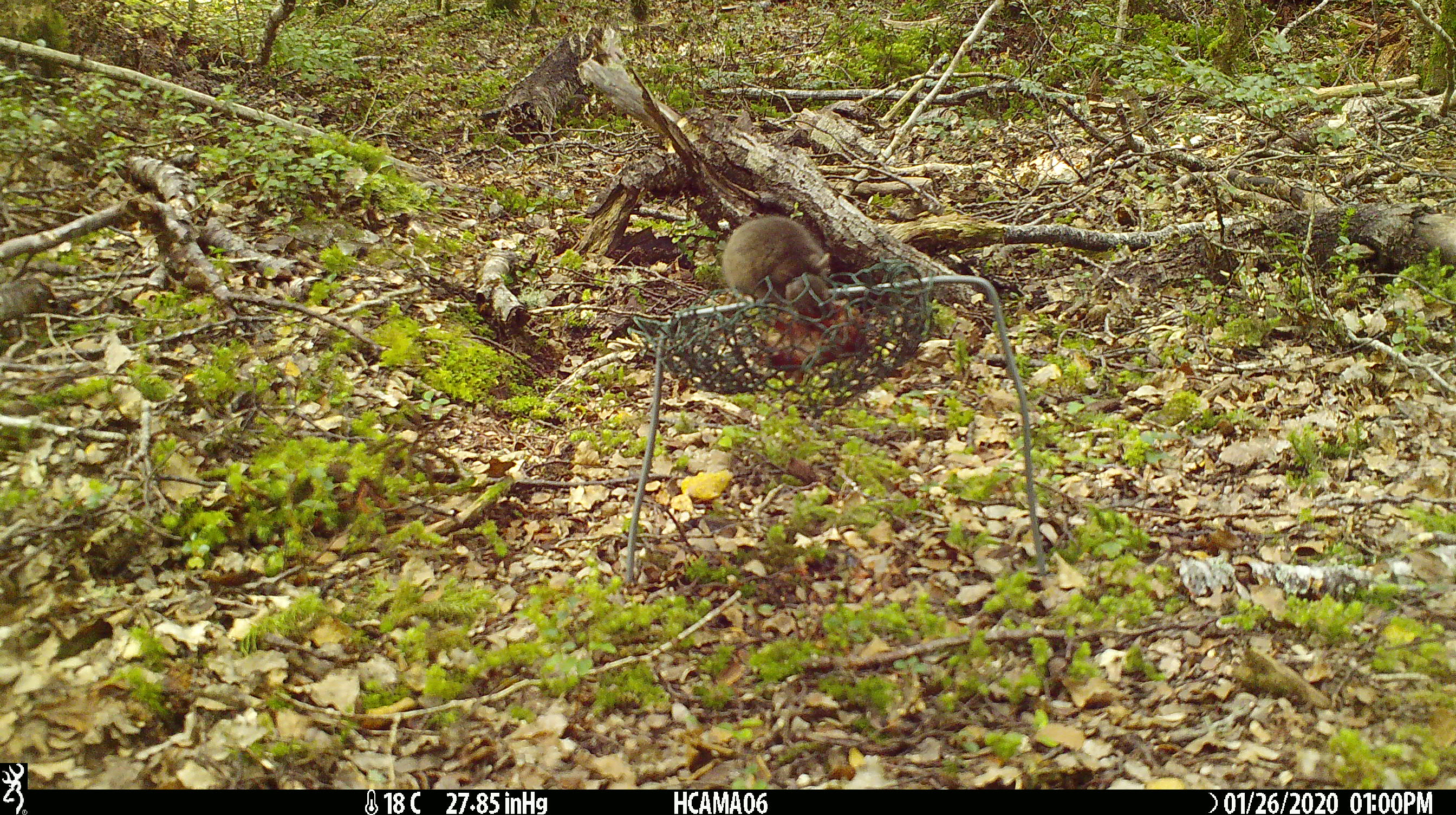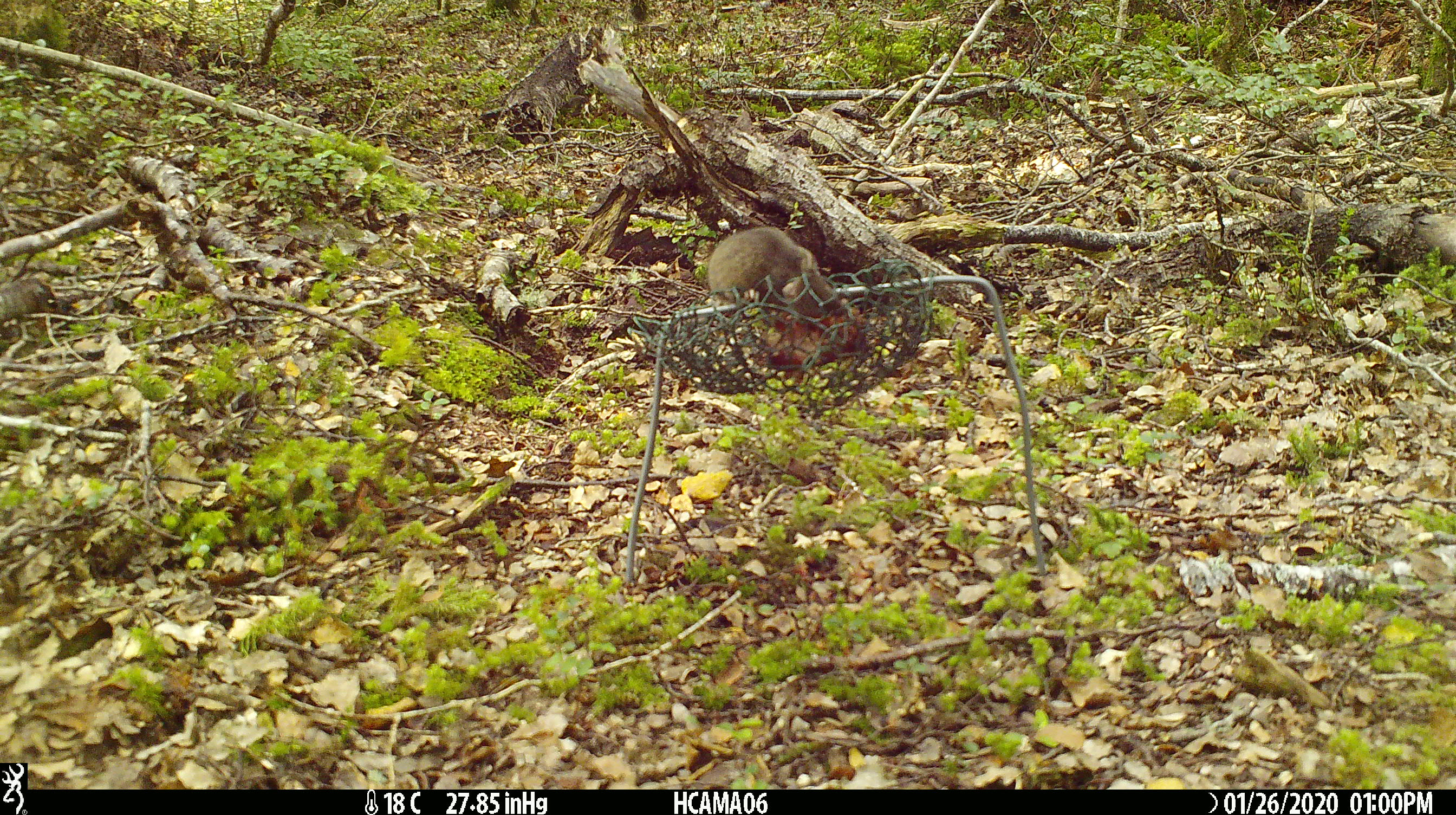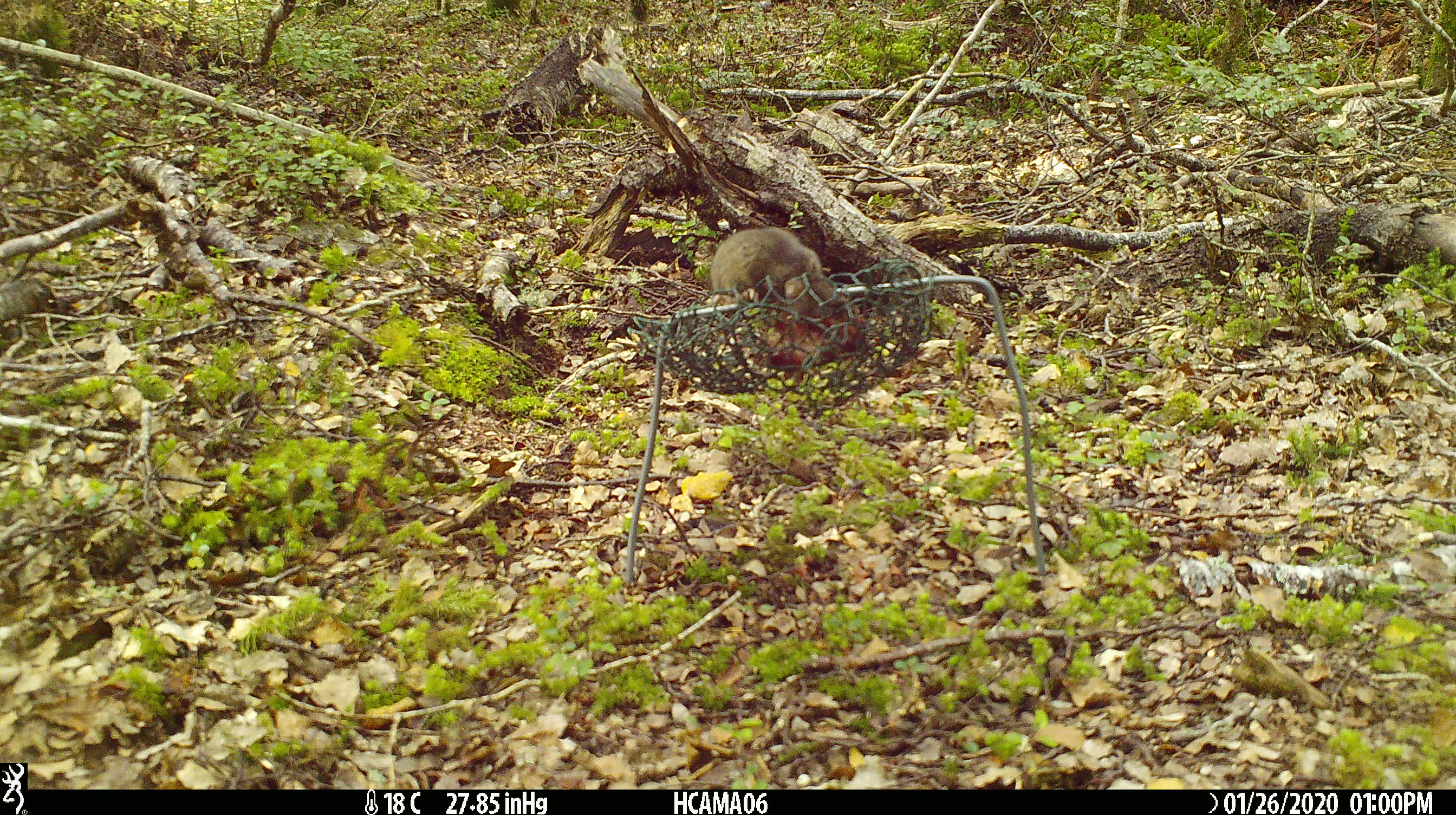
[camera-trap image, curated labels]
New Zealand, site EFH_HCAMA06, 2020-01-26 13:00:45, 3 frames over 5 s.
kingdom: Animalia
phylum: Chordata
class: Mammalia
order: Rodentia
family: Muridae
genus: Mus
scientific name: Mus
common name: mouse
Mouse (Mus).